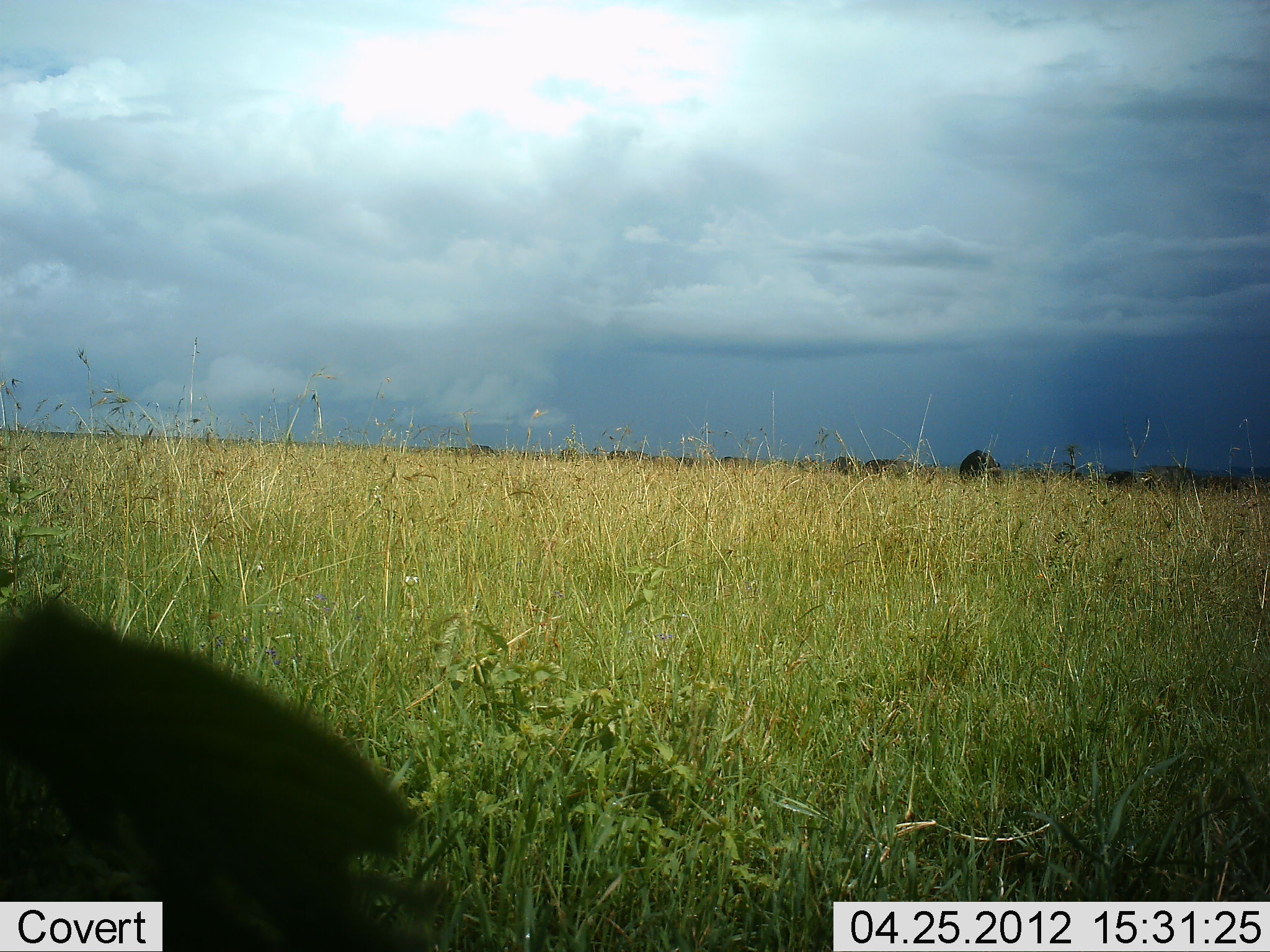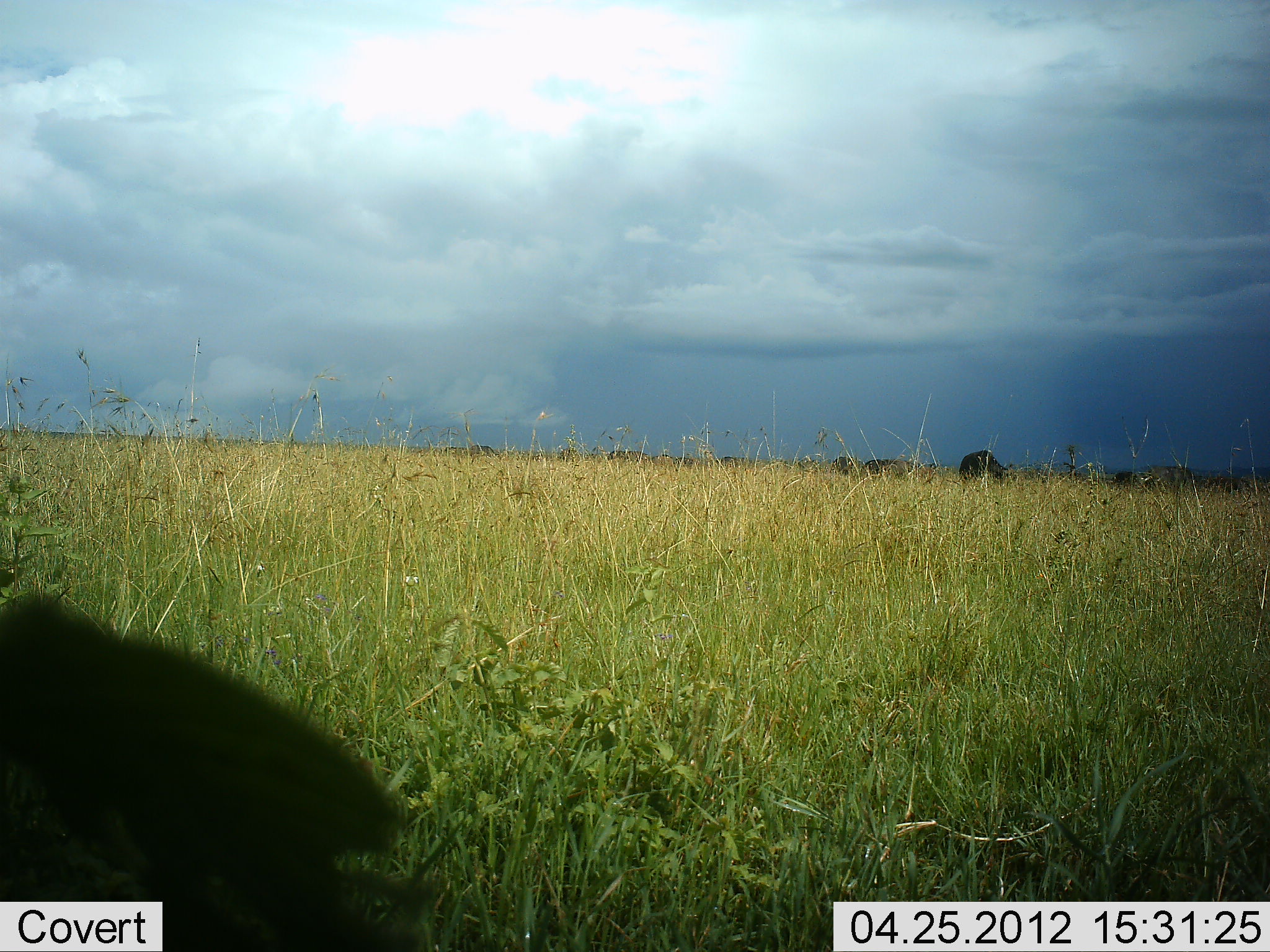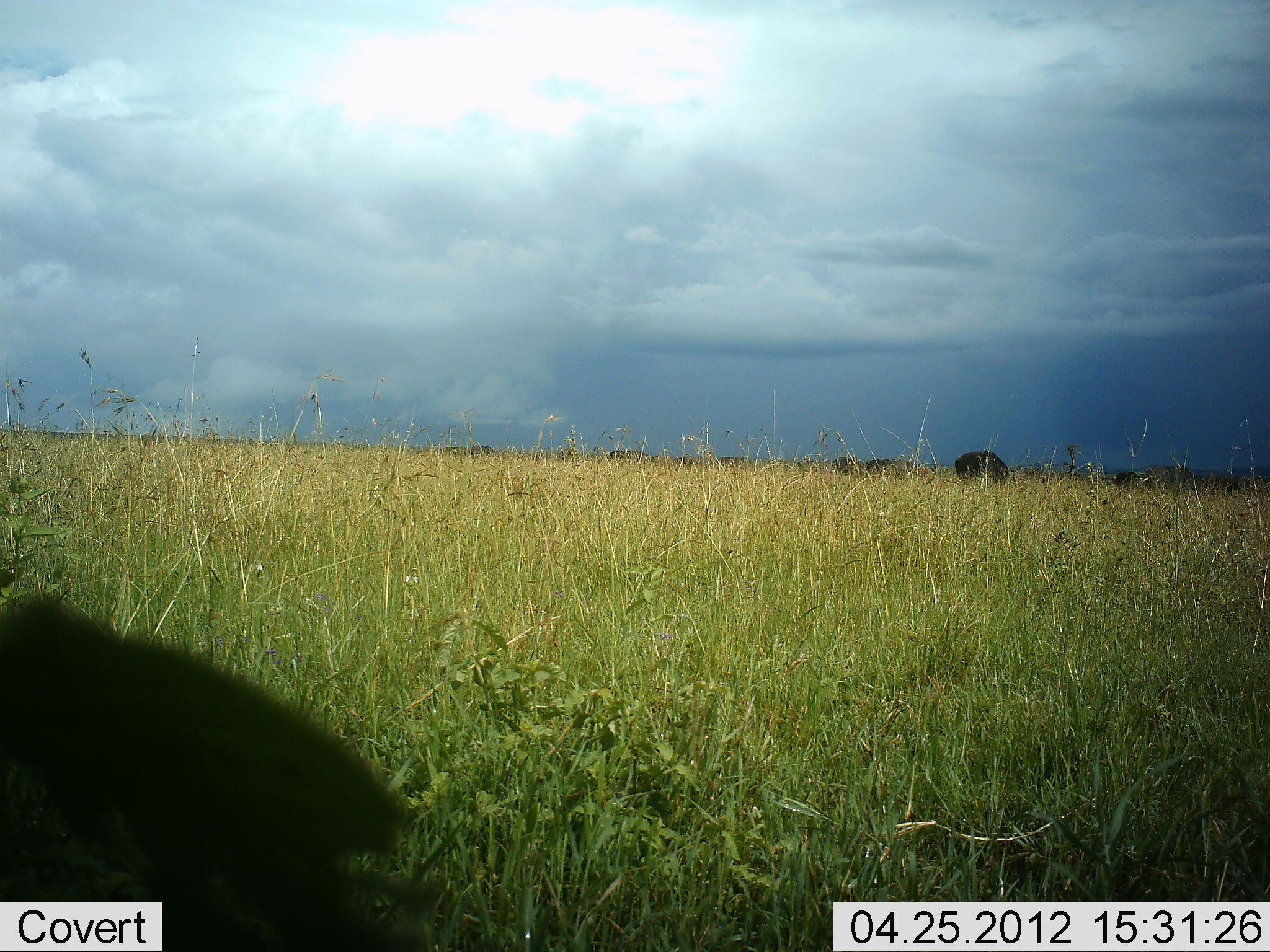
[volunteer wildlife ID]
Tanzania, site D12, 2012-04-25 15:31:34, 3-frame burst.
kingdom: Animalia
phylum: Chordata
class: Mammalia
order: Artiodactyla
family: Bovidae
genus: Connochaetes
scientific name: Connochaetes taurinus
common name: blue wildebeest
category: wildebeest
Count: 7.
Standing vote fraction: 46%.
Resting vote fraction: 0%.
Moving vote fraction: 8%.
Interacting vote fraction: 8%.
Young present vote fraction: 0%.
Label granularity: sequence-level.